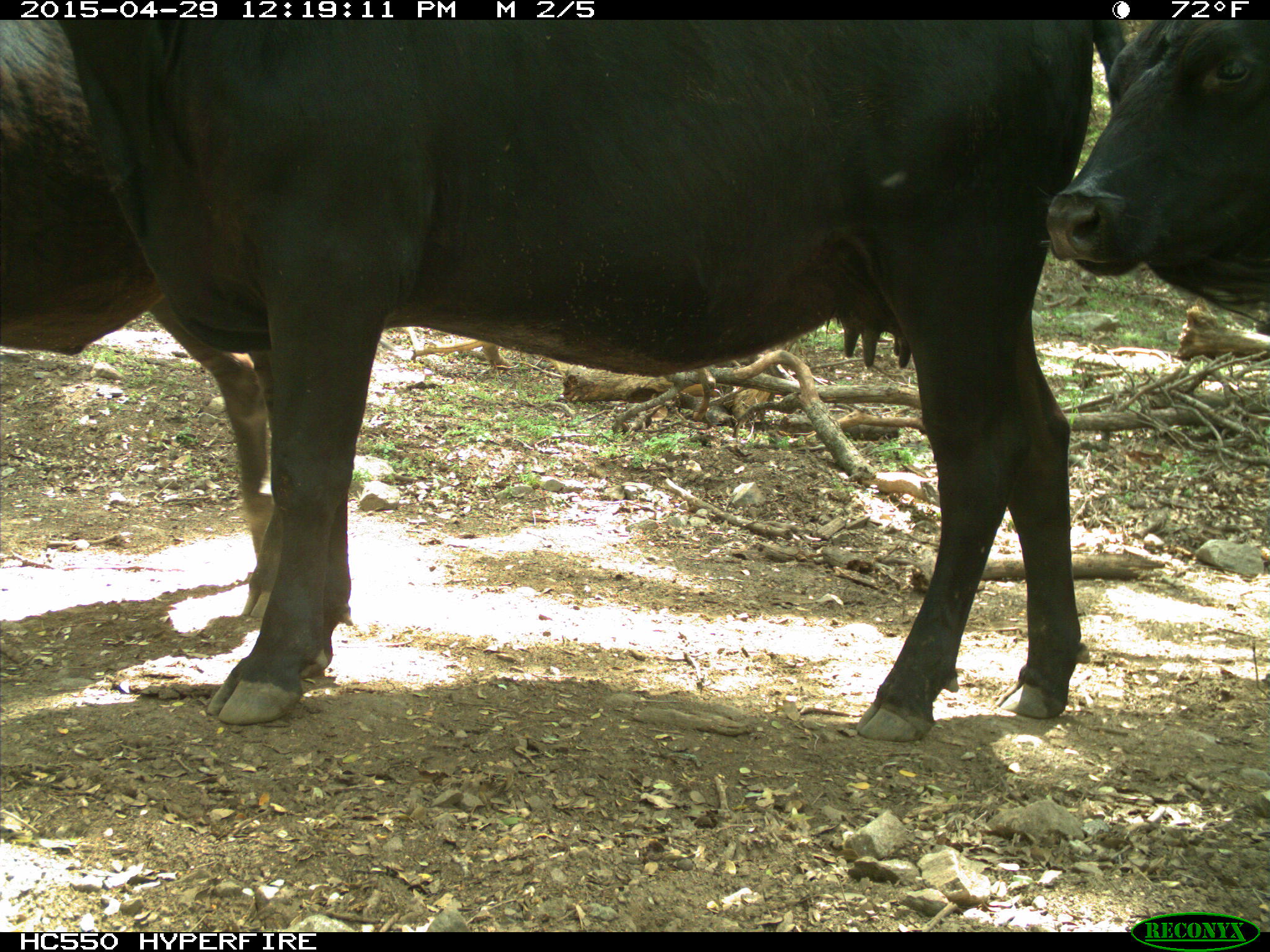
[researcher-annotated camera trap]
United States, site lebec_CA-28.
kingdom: Animalia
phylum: Chordata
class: Mammalia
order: Artiodactyla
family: Bovidae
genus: Bos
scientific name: Bos taurus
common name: domestic cow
Bos taurus (domestic cow).